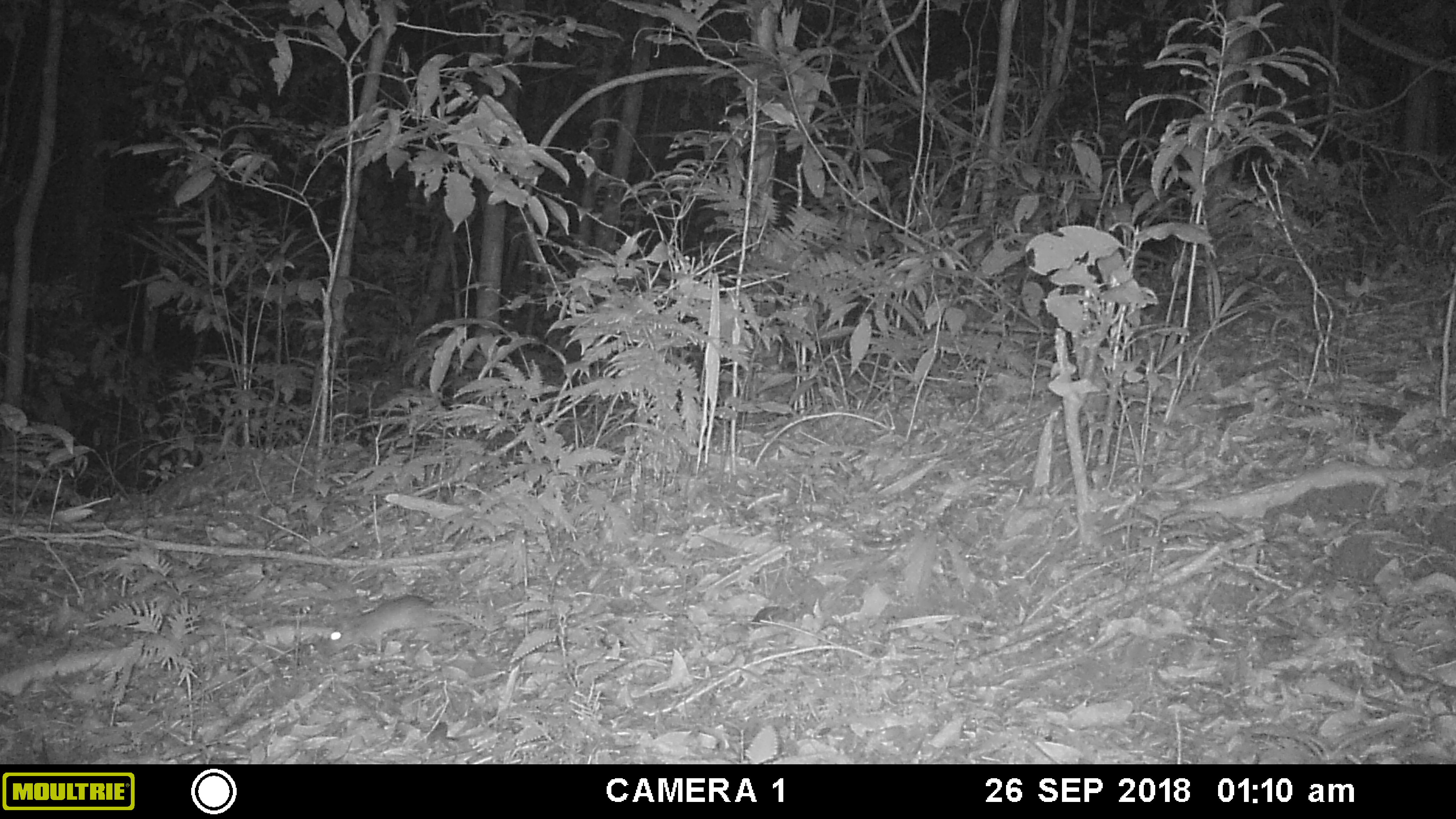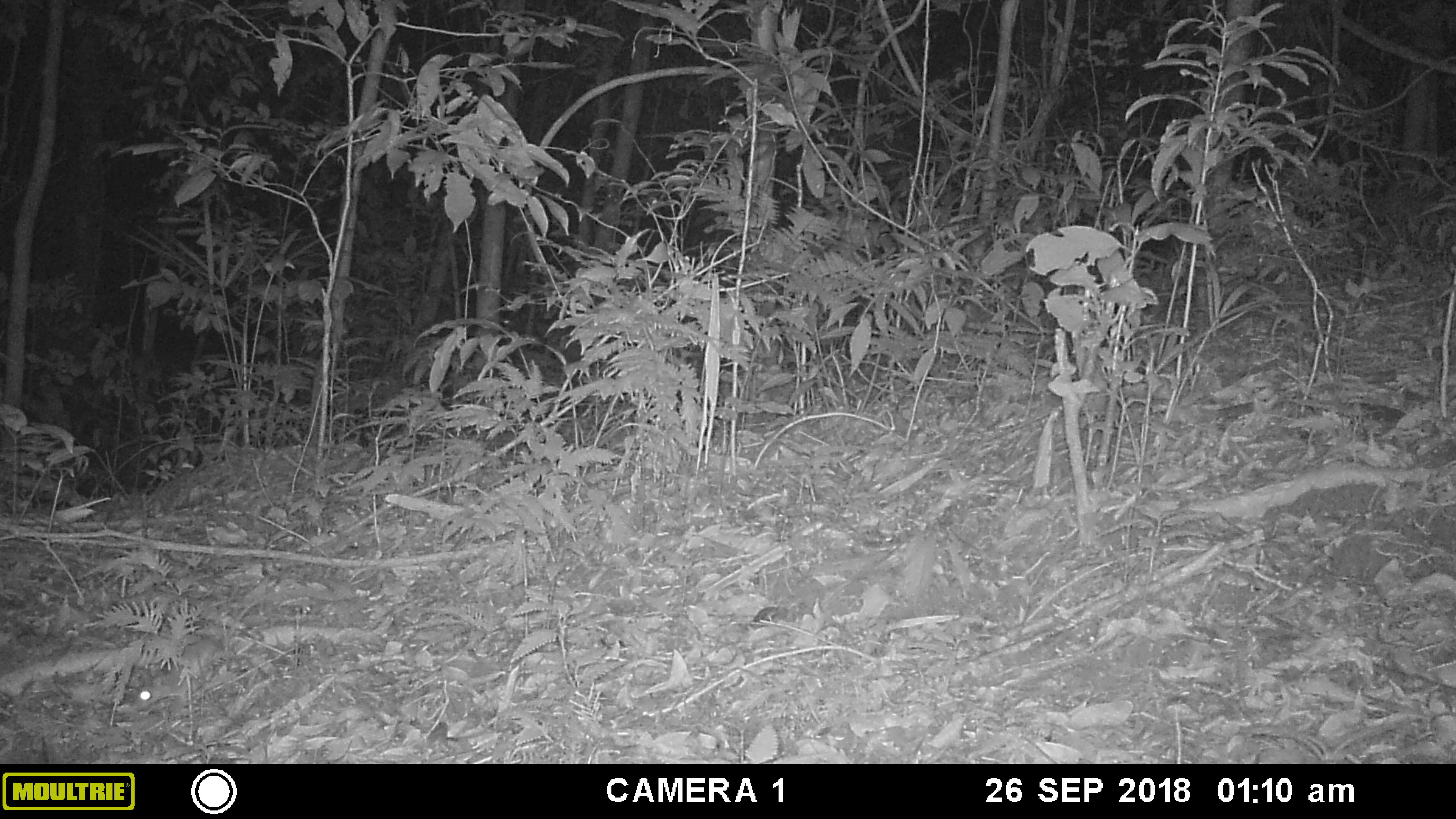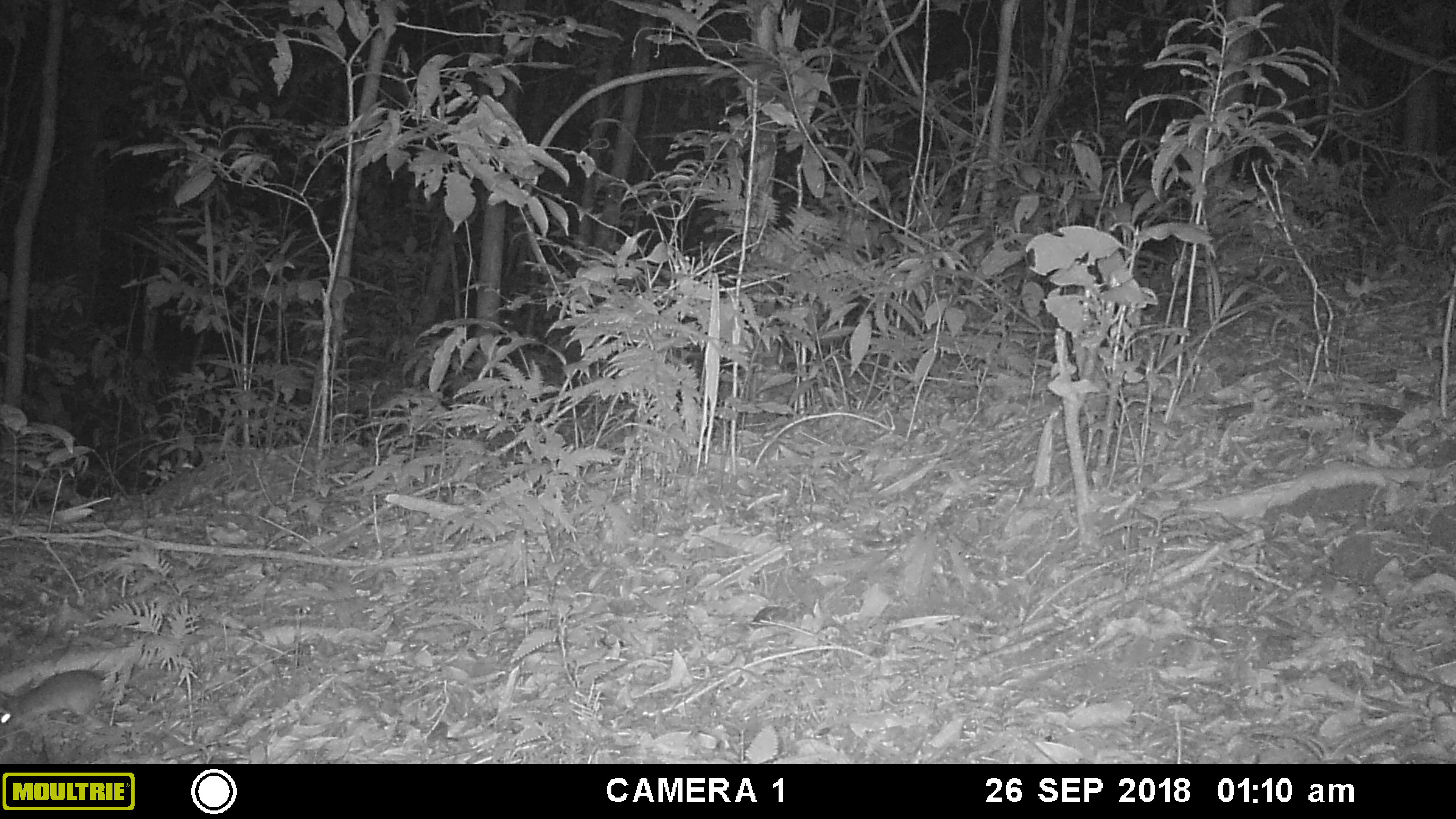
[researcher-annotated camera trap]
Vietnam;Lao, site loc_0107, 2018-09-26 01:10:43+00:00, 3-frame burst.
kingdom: Animalia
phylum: Chordata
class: Mammalia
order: Rodentia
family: Muridae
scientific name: Muridae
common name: old-world mice and rats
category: unidentified murid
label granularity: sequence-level